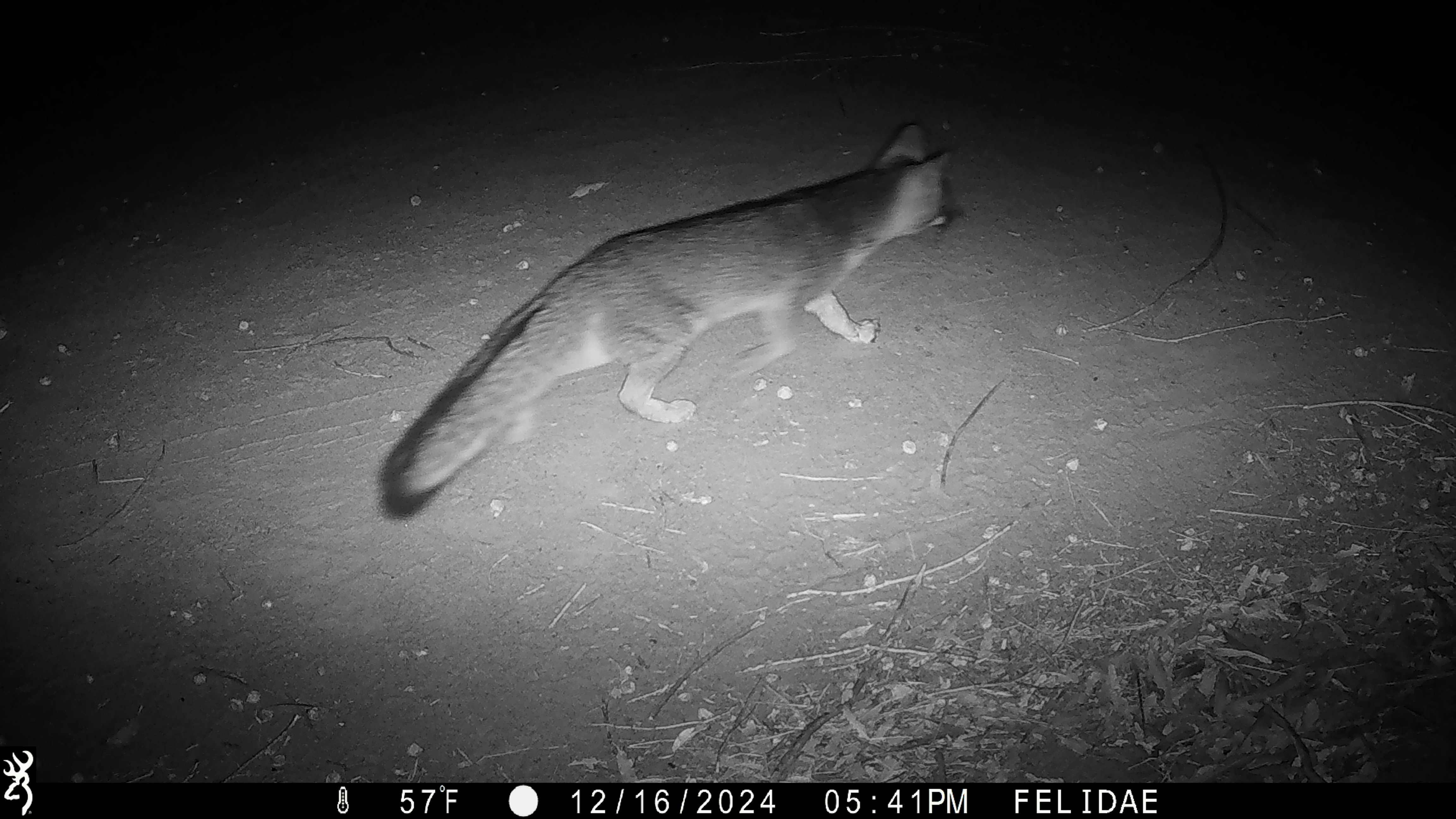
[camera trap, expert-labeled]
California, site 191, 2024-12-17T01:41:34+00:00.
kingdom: Animalia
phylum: Chordata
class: Mammalia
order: Carnivora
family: Canidae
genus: Urocyon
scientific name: Urocyon cinereoargenteus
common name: gray fox